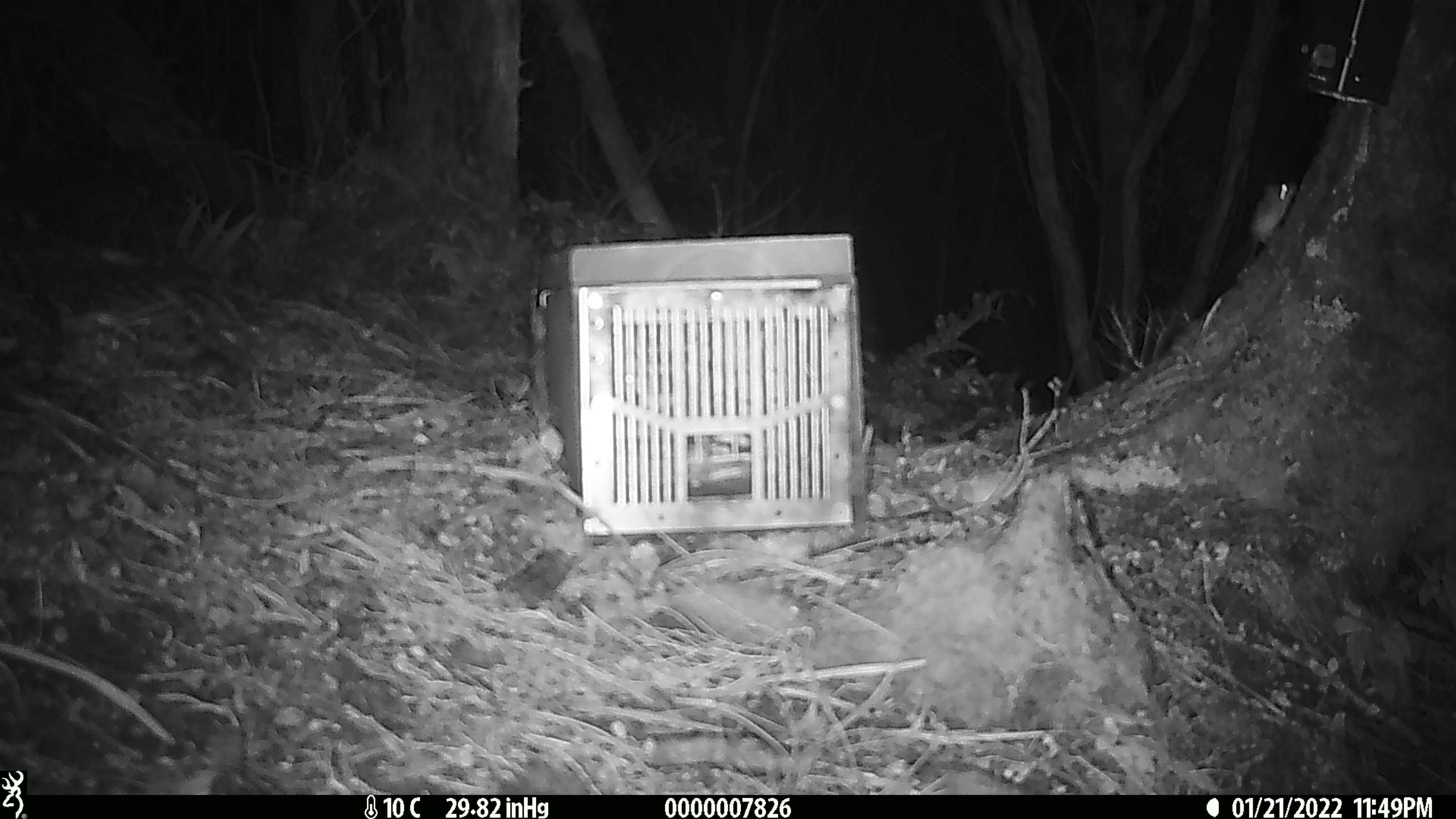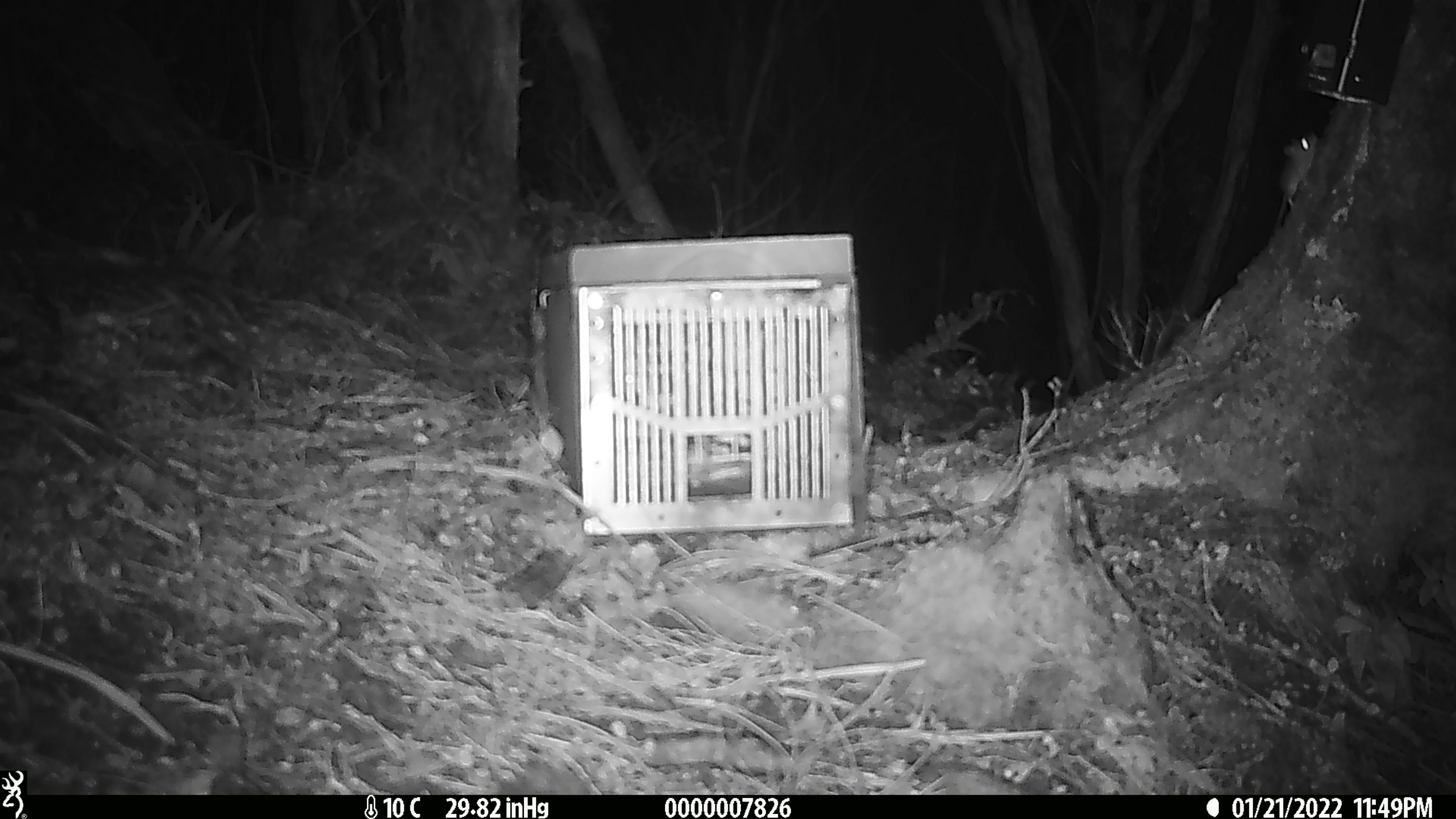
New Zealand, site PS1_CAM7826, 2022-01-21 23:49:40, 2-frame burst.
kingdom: Animalia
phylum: Chordata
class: Mammalia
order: Rodentia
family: Muridae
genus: Mus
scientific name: Mus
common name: mouse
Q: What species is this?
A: Mouse (Mus).